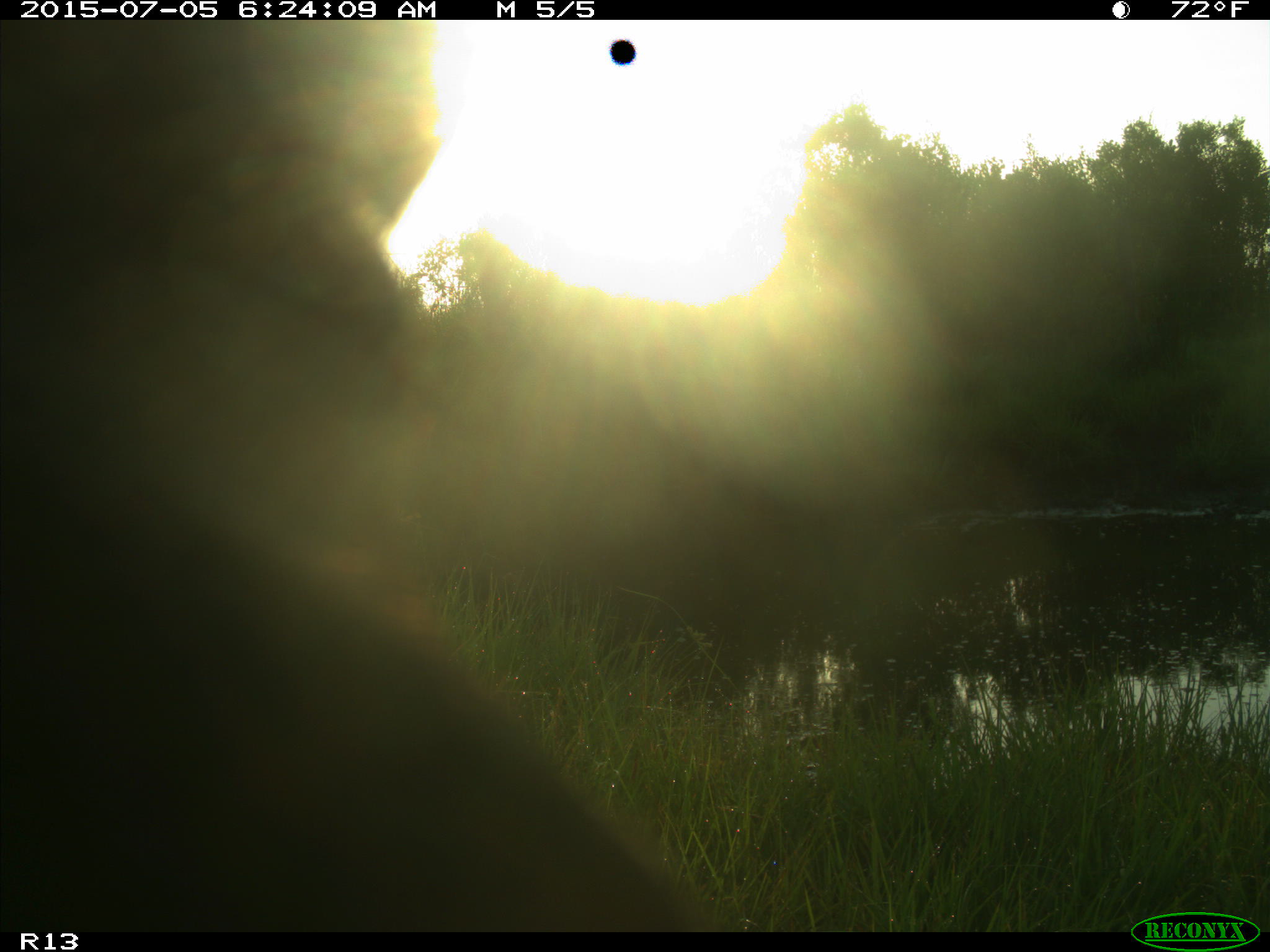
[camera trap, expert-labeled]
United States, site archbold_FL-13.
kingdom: Animalia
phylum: Chordata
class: Mammalia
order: Artiodactyla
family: Bovidae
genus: Bos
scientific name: Bos taurus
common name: domestic cow